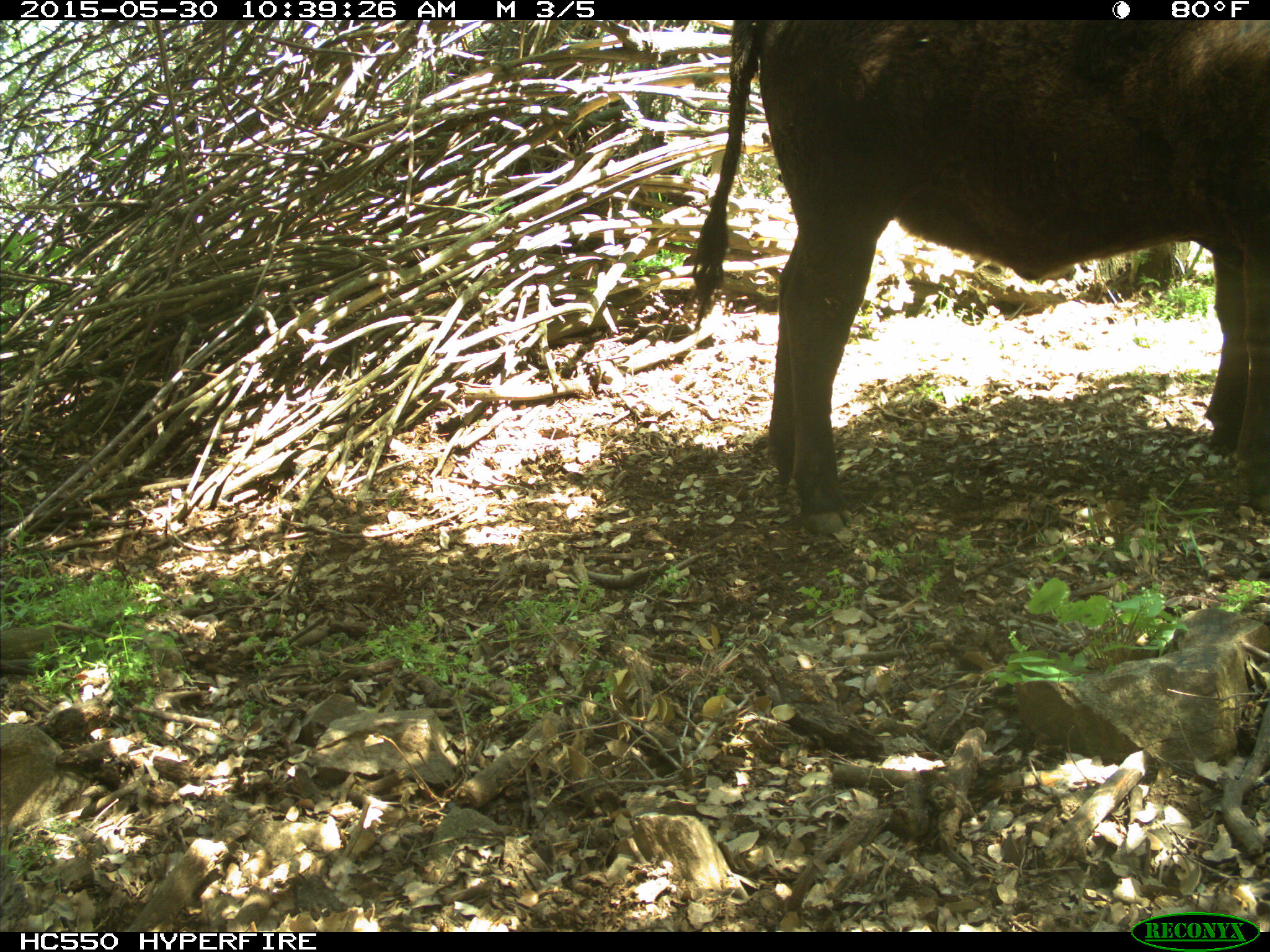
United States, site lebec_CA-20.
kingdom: Animalia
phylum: Chordata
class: Mammalia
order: Artiodactyla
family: Bovidae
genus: Bos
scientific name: Bos taurus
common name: domestic cow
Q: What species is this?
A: Bos taurus (domestic cow).